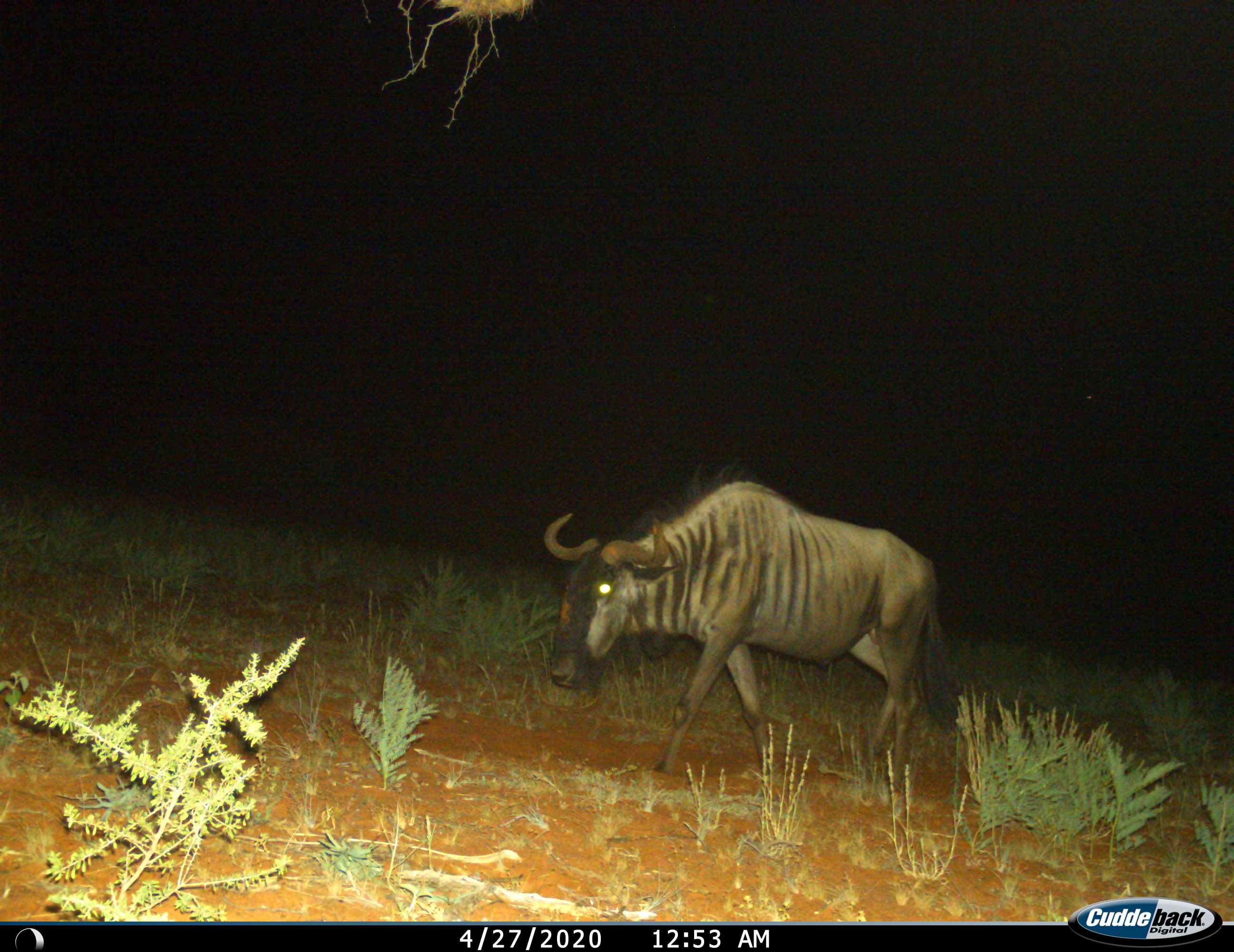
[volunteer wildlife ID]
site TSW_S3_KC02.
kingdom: Animalia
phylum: Chordata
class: Mammalia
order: Artiodactyla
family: Bovidae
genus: Connochaetes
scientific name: Connochaetes taurinus taurinus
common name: blue wildebeest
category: wildebeestblue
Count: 1.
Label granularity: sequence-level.